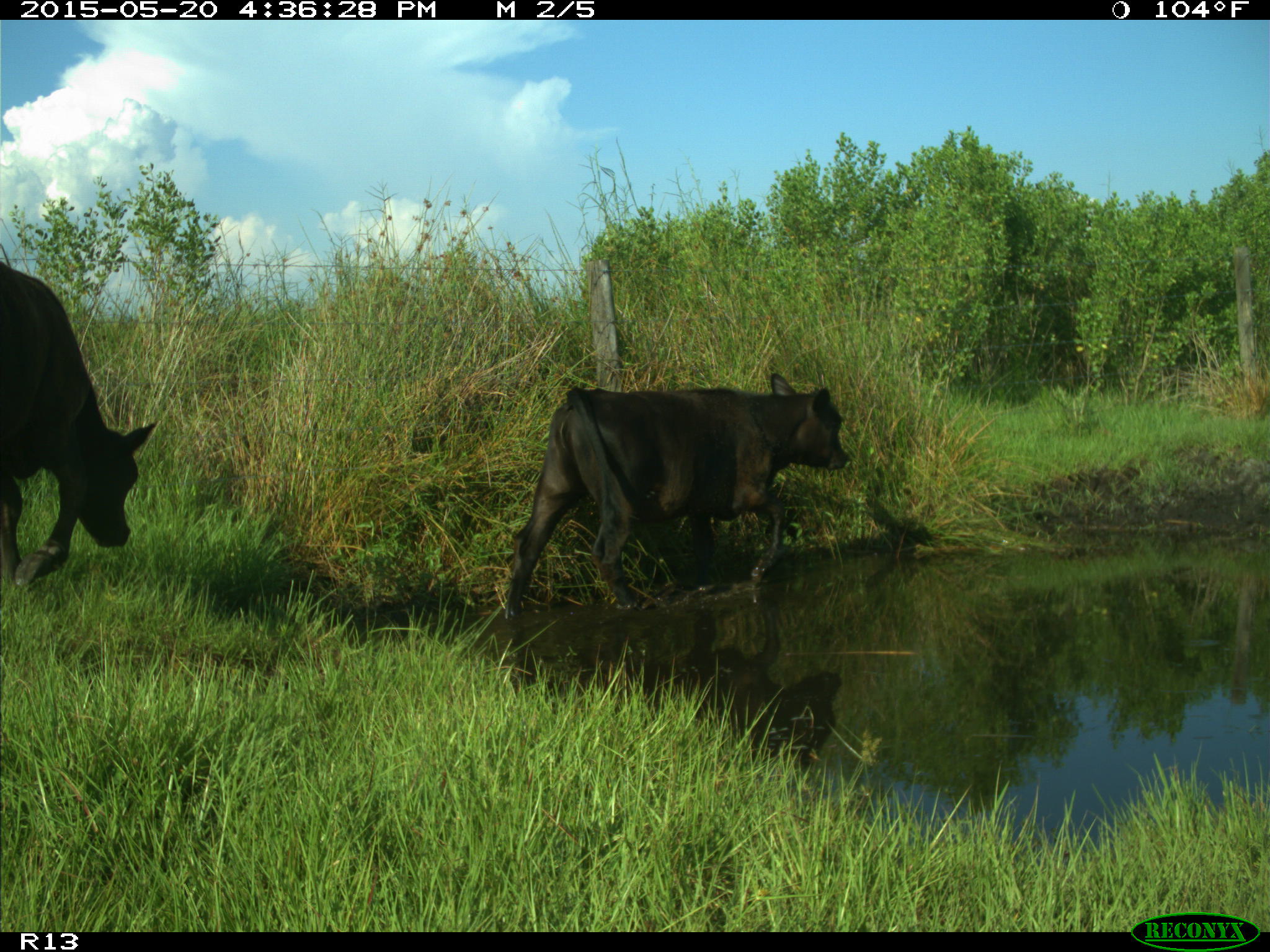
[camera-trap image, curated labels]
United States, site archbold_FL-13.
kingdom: Animalia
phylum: Chordata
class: Mammalia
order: Artiodactyla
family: Bovidae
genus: Bos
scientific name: Bos taurus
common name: domestic cow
Bos taurus (domestic cow).